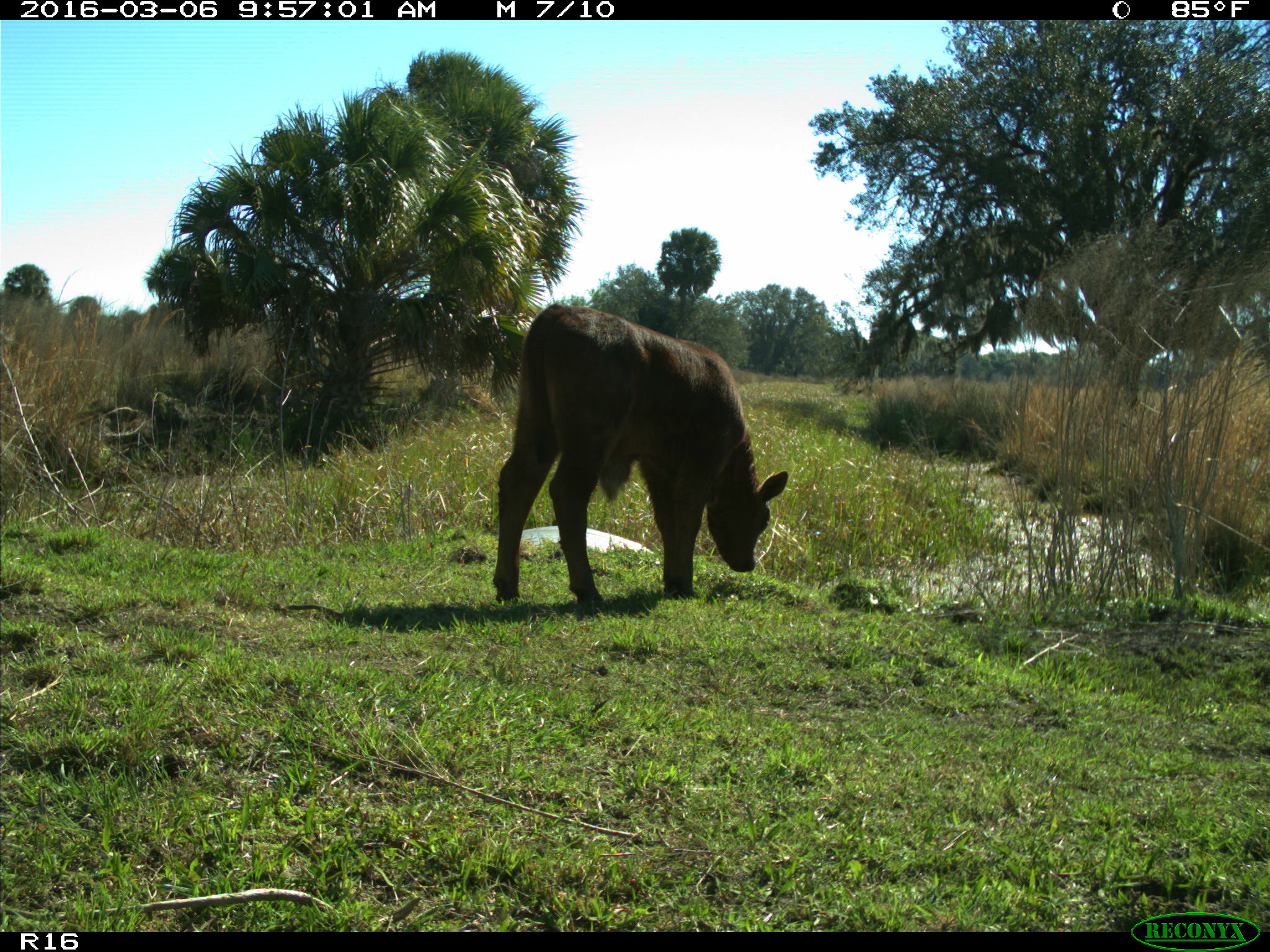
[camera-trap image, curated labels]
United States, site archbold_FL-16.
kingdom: Animalia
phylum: Chordata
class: Mammalia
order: Artiodactyla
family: Bovidae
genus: Bos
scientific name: Bos taurus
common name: domestic cow